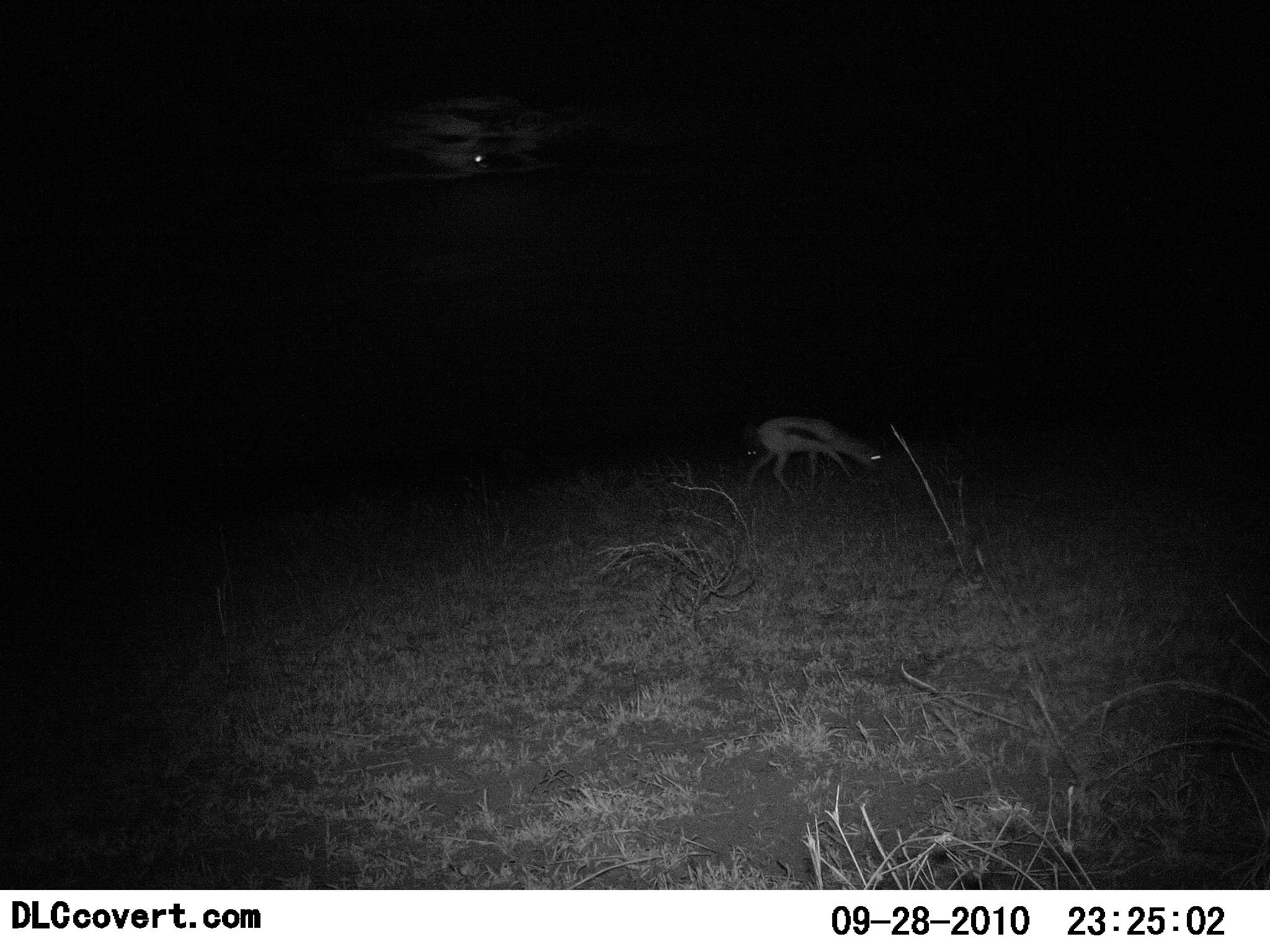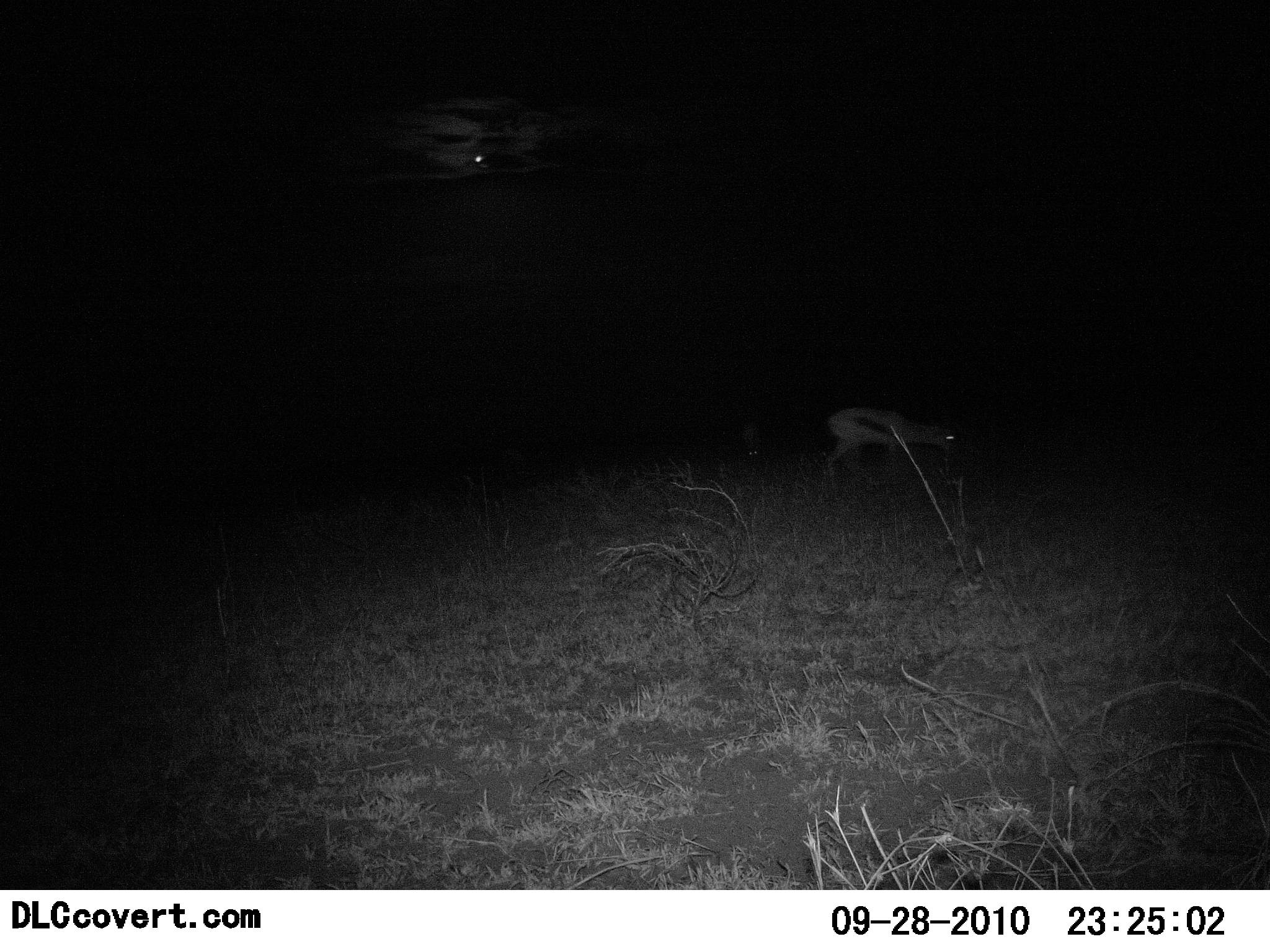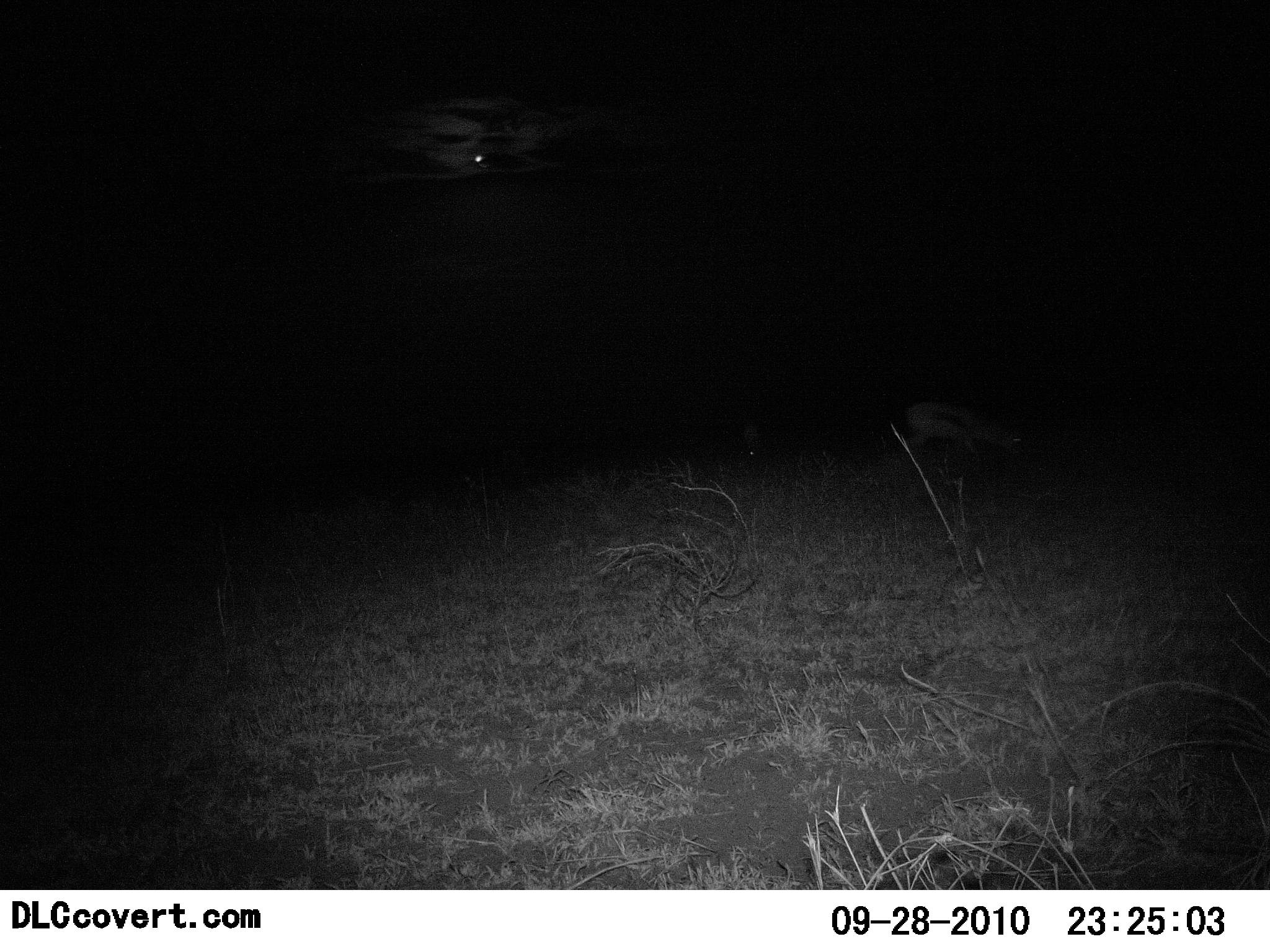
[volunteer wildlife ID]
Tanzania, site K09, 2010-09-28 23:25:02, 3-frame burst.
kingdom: Animalia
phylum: Chordata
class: Mammalia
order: Artiodactyla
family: Bovidae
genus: Eudorcas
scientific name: Eudorcas thomsonii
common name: thomson's gazelle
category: gazellethomsons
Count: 1.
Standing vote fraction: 9%.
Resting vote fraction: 0%.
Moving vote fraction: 82%.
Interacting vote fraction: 0%.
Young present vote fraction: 9%.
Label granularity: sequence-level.